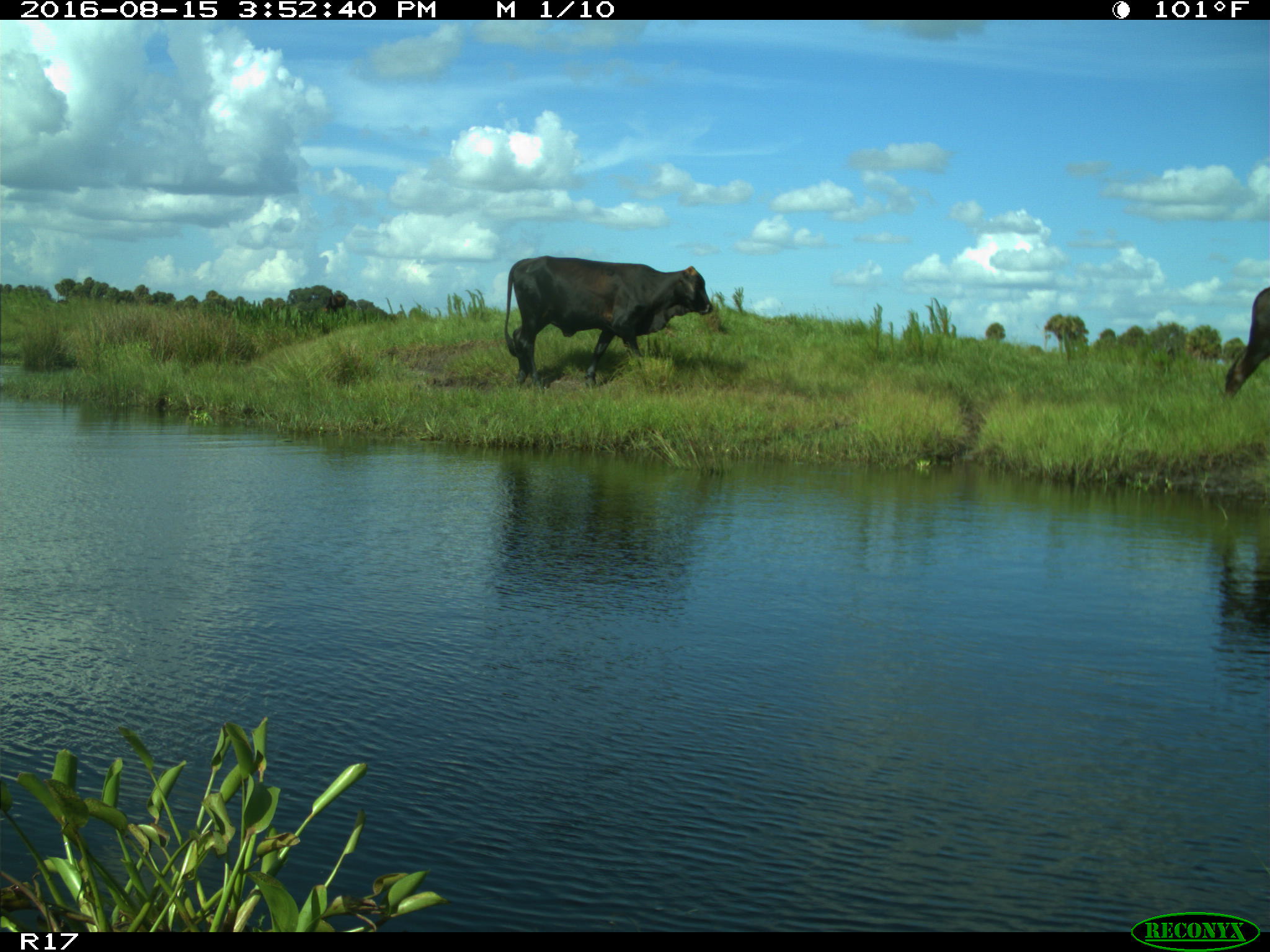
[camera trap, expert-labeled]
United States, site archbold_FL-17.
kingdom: Animalia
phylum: Chordata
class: Mammalia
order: Artiodactyla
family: Bovidae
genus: Bos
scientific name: Bos taurus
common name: domestic cow